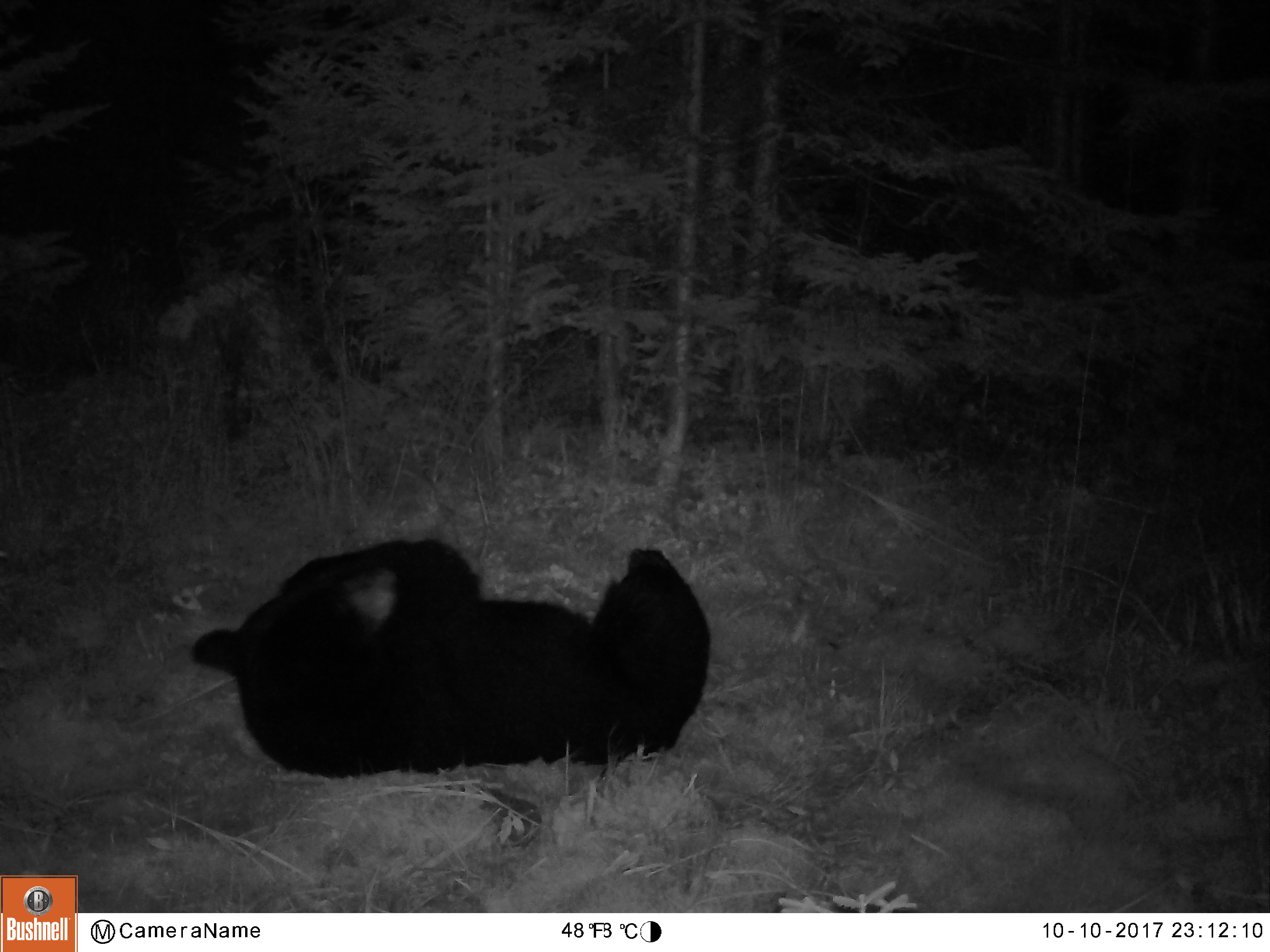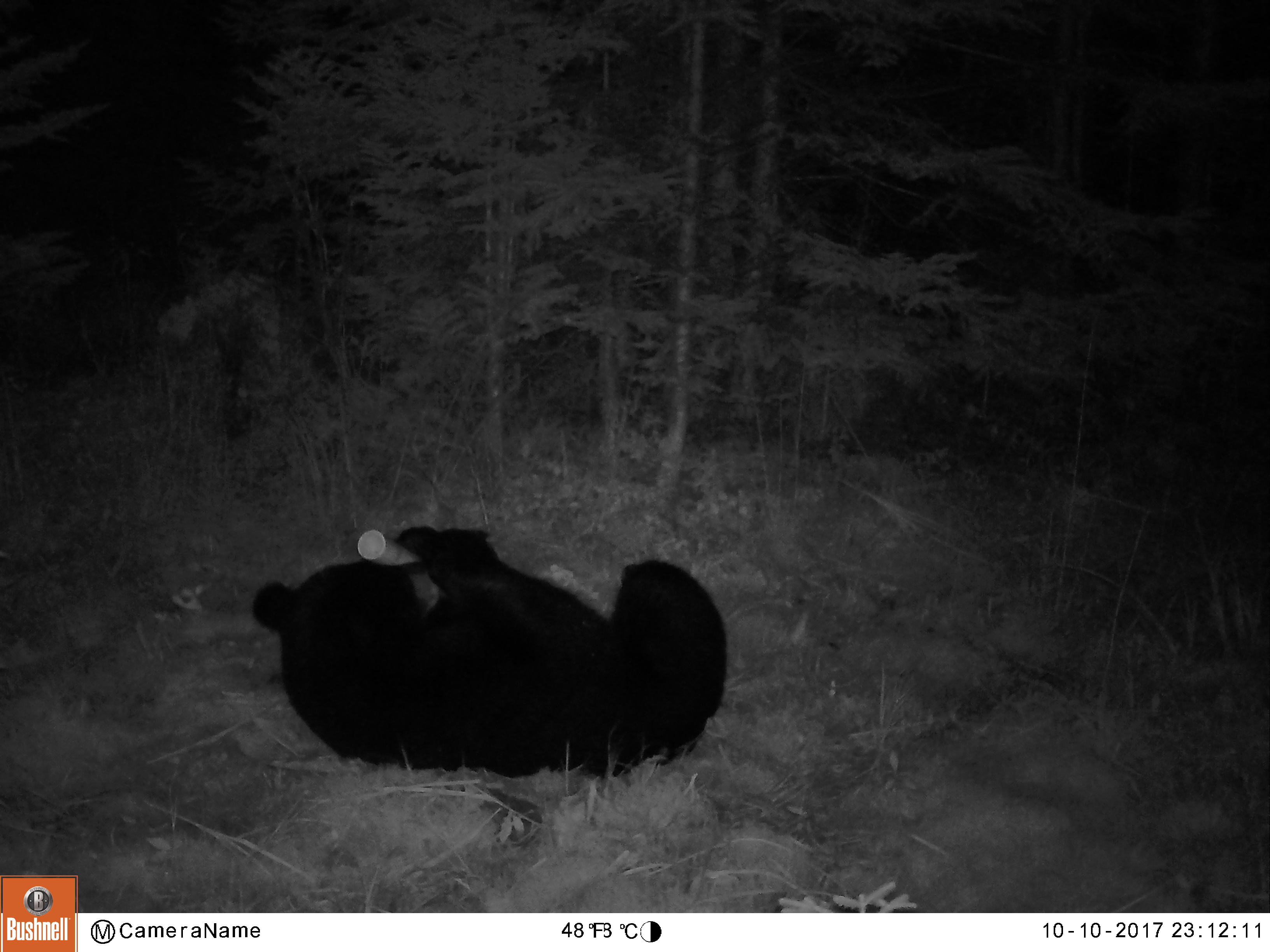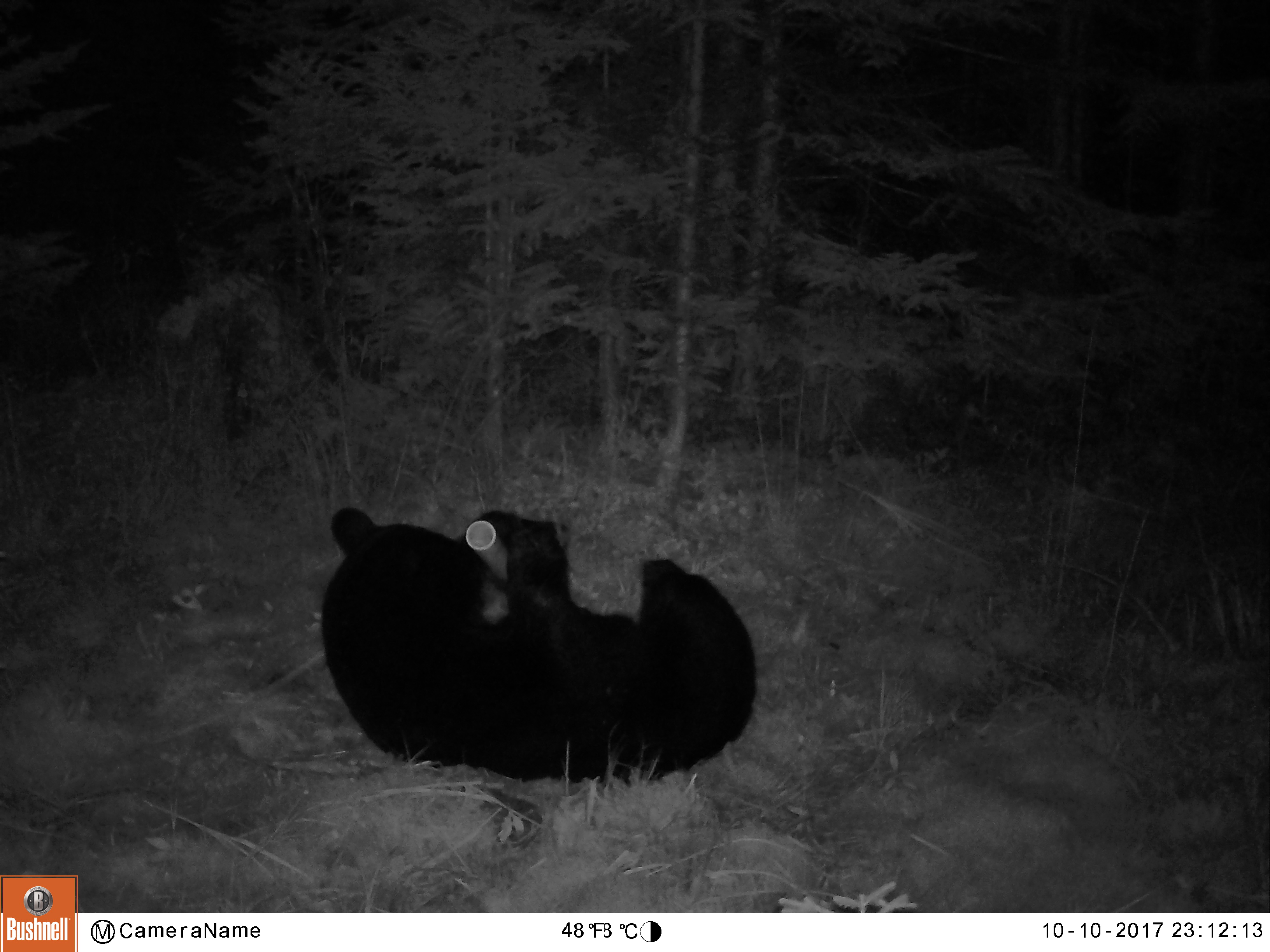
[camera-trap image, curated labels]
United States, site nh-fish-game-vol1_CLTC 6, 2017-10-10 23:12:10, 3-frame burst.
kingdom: Animalia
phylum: Chordata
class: Mammalia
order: Carnivora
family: Ursidae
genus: Ursus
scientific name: Ursus americanus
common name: black bear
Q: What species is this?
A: Black bear (Ursus americanus).